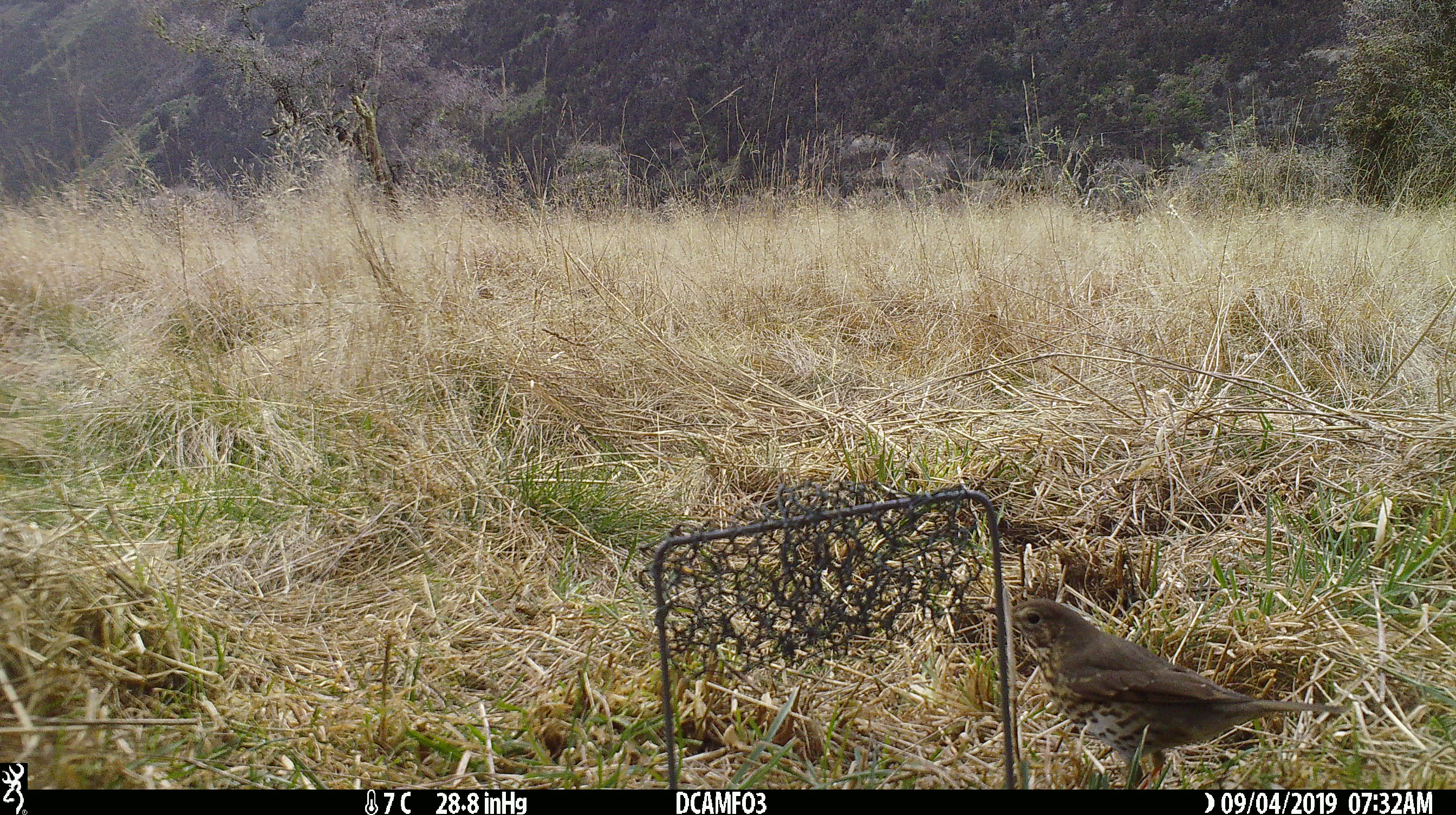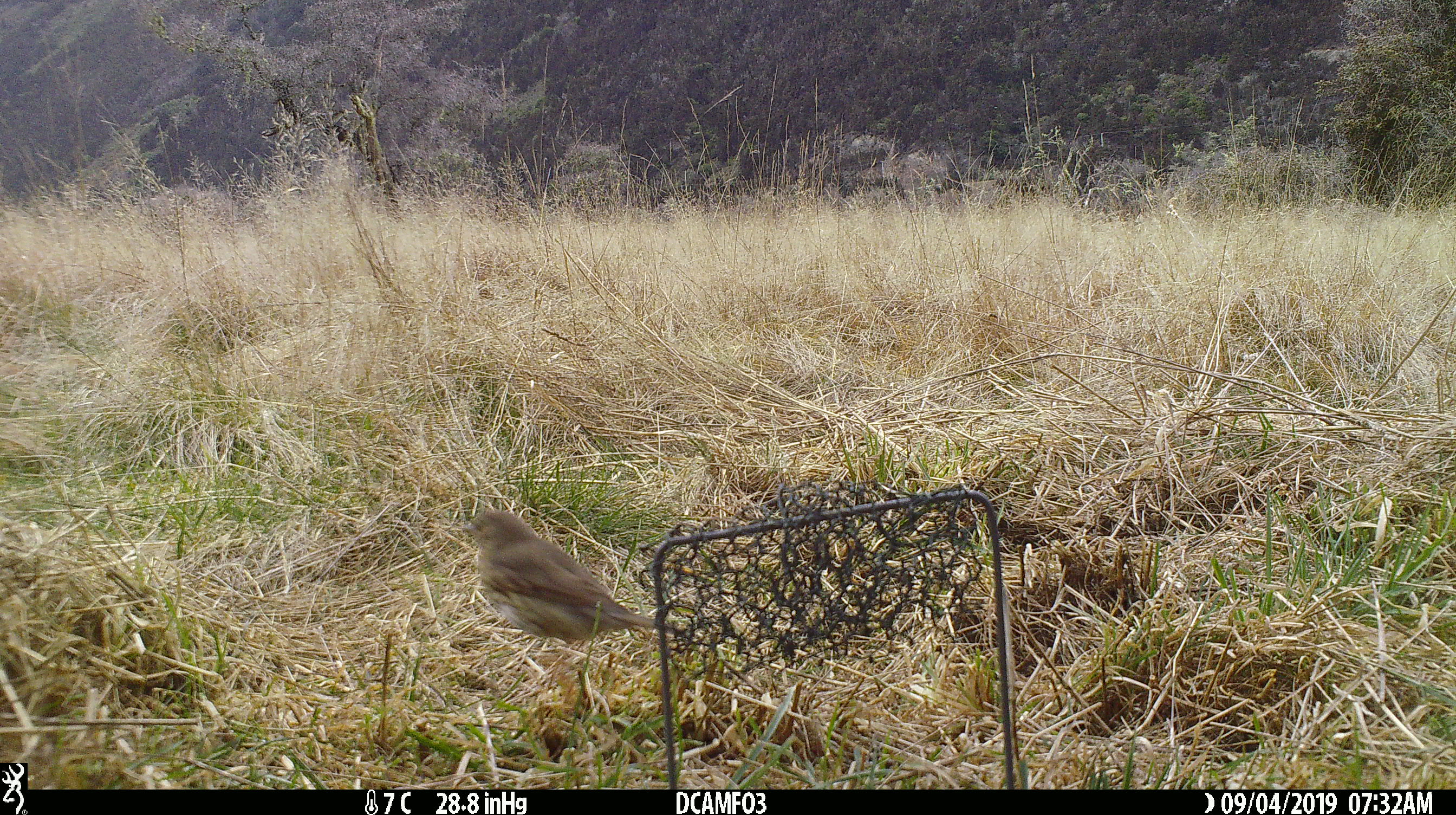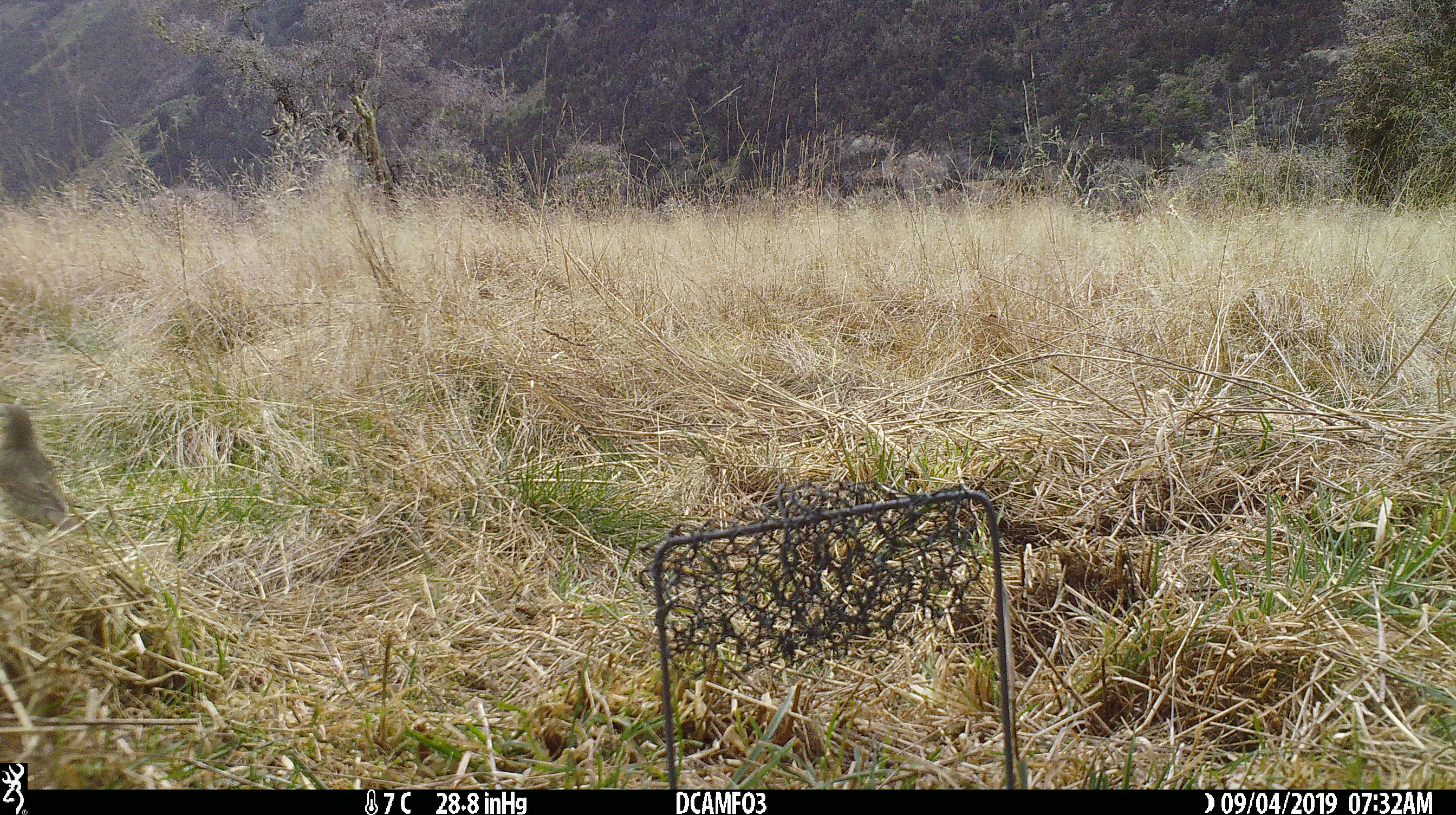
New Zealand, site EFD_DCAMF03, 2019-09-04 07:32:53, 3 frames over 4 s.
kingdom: Animalia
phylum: Chordata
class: Aves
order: Passeriformes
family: Turdidae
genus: Turdus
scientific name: Turdus philomelos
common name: song thrush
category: thrush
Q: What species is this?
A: Thrush (song thrush) (Turdus philomelos).